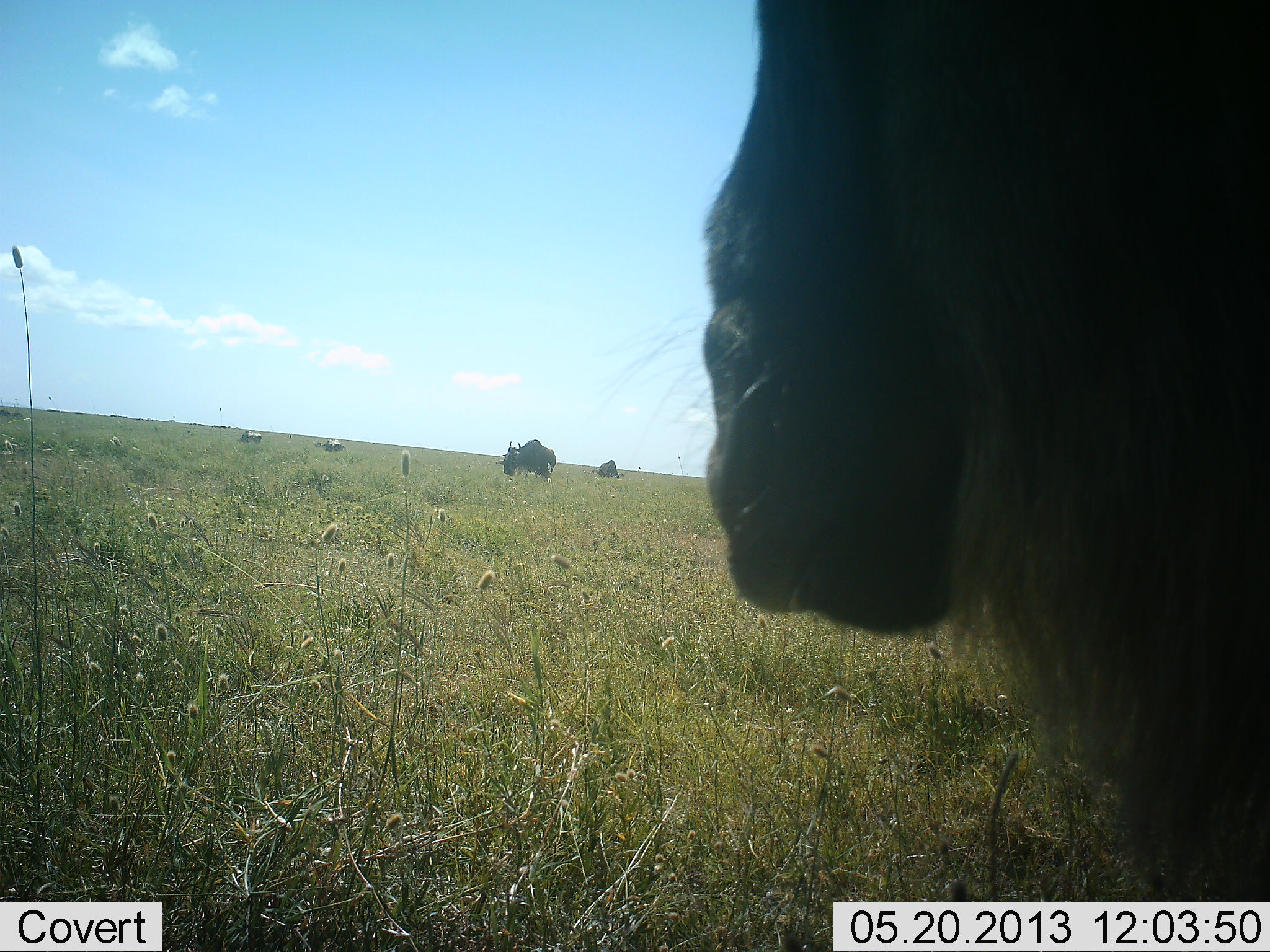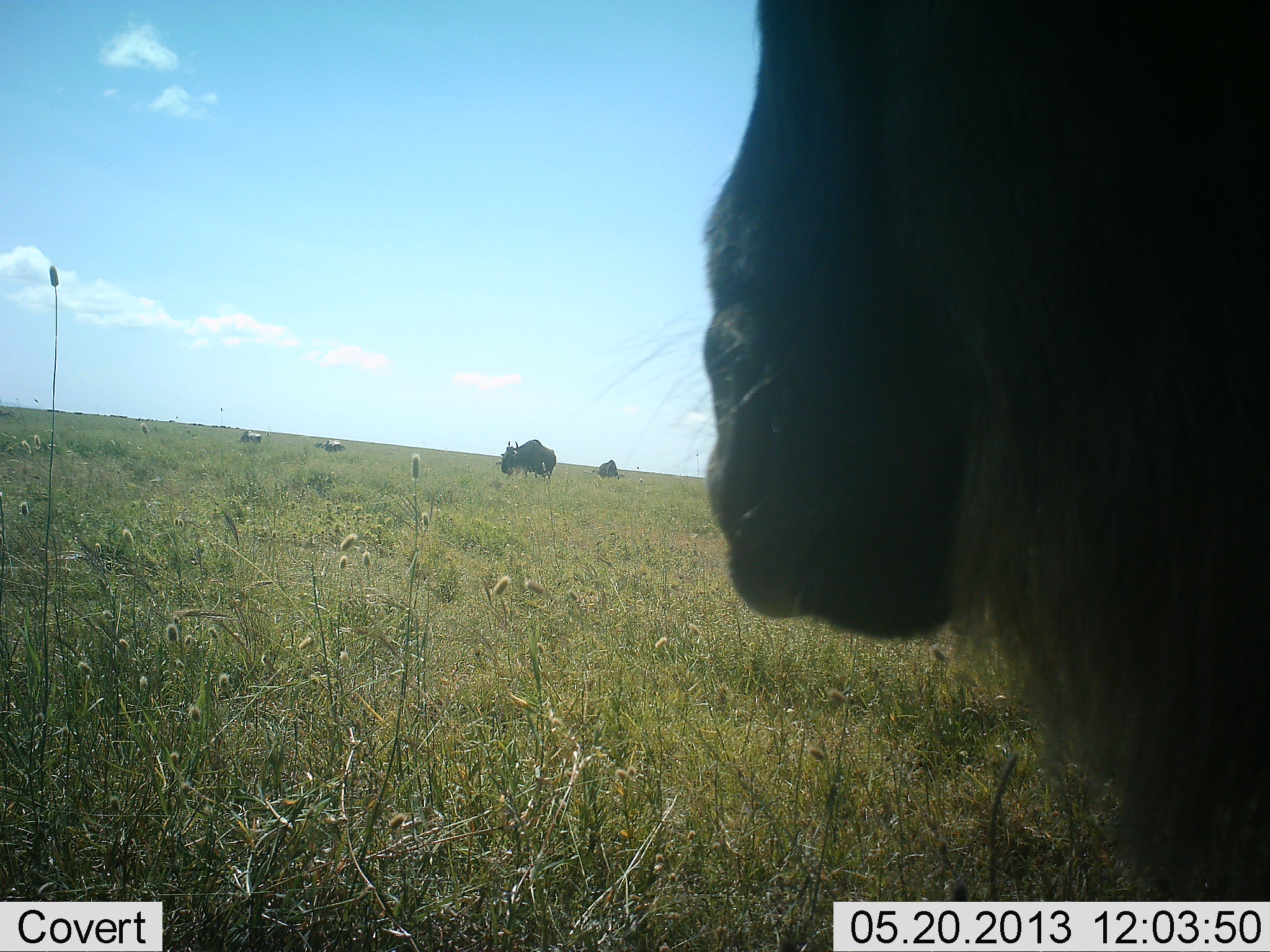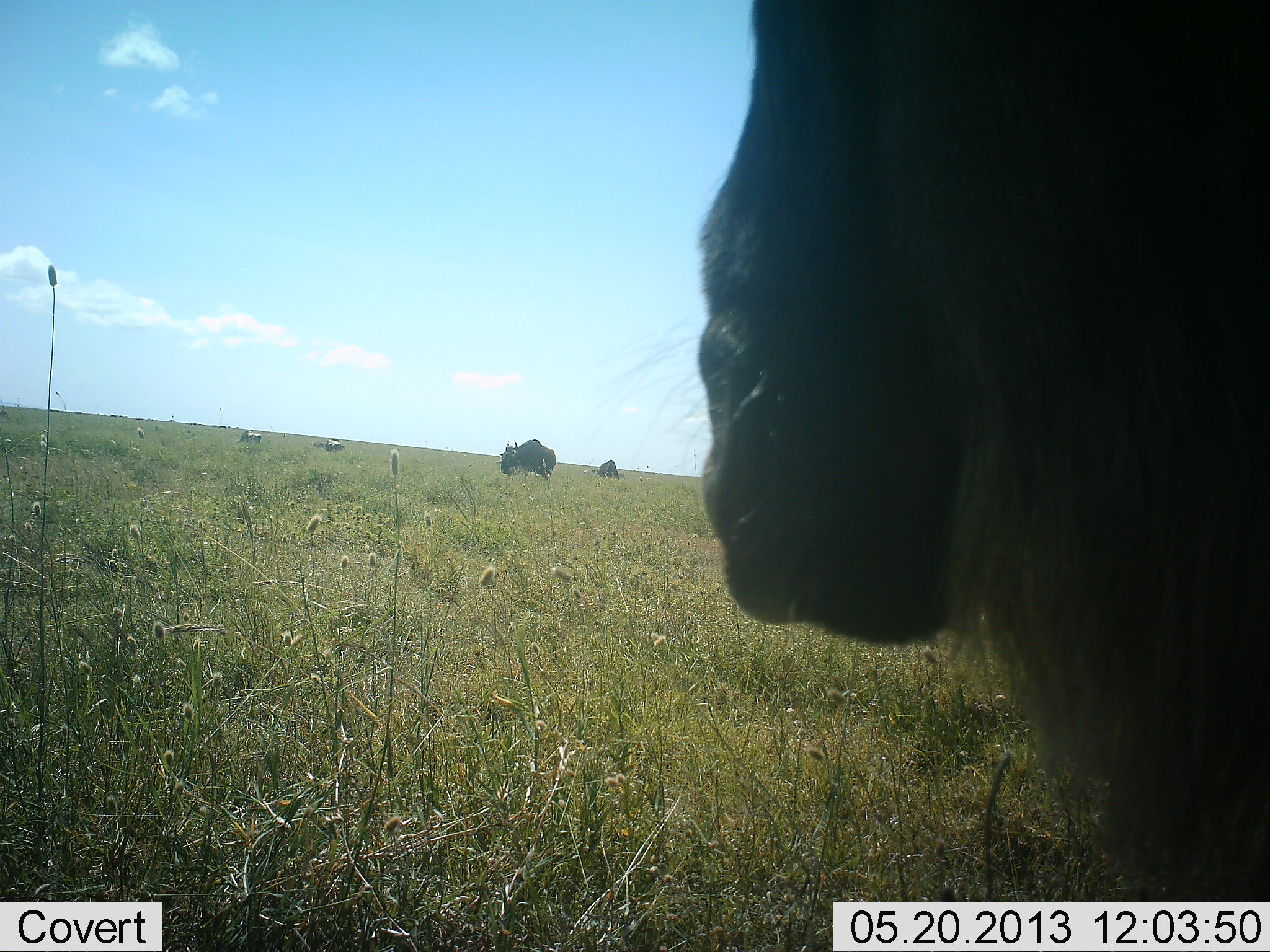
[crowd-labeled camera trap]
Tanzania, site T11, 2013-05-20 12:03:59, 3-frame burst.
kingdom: Animalia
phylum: Chordata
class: Mammalia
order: Artiodactyla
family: Bovidae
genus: Connochaetes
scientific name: Connochaetes taurinus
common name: blue wildebeest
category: wildebeest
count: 3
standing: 92%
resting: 17%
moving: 0%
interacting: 0%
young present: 0%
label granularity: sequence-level